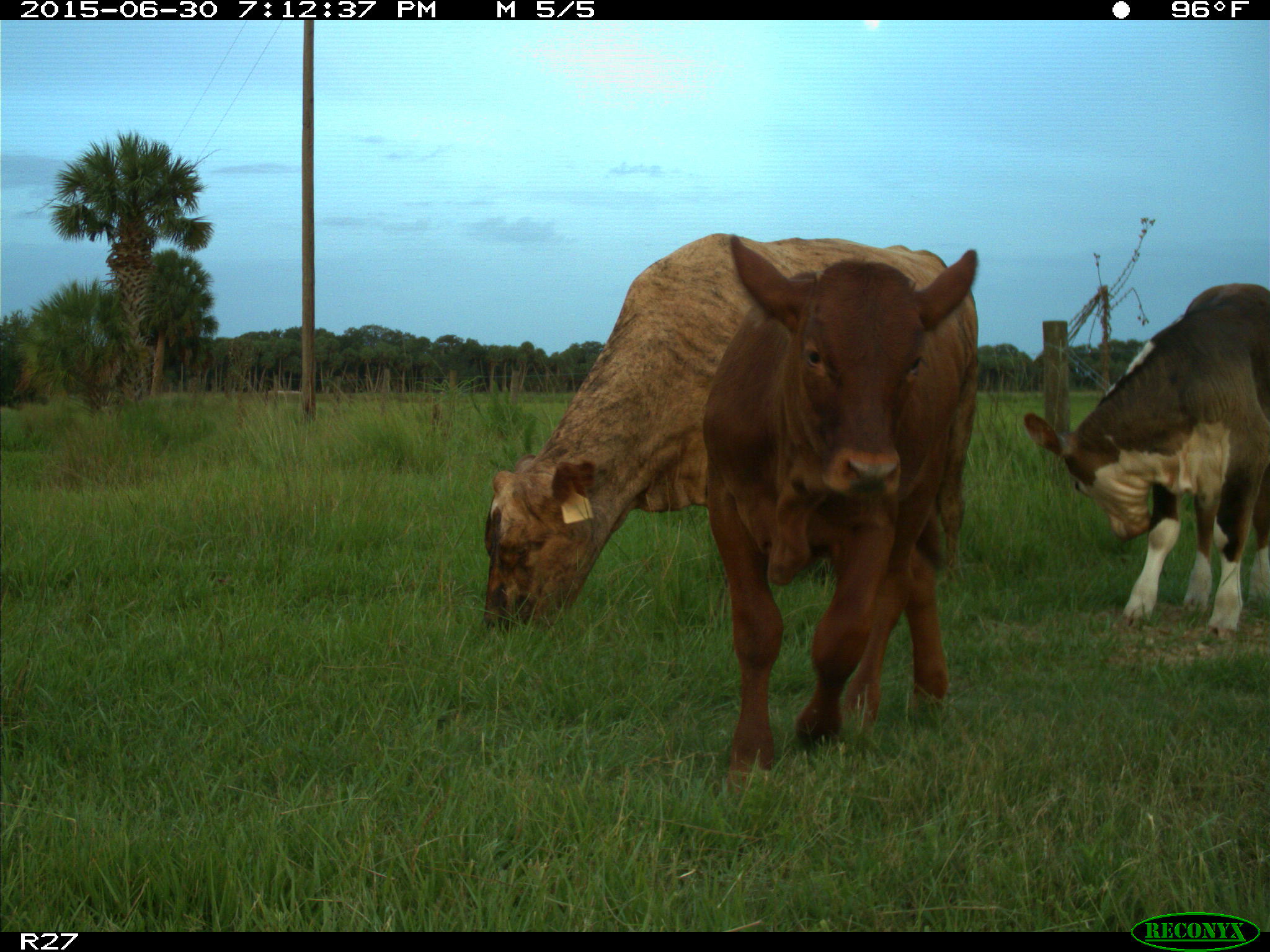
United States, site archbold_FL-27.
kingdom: Animalia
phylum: Chordata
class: Mammalia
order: Artiodactyla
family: Bovidae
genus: Bos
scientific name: Bos taurus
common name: domestic cow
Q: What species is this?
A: Bos taurus (domestic cow).